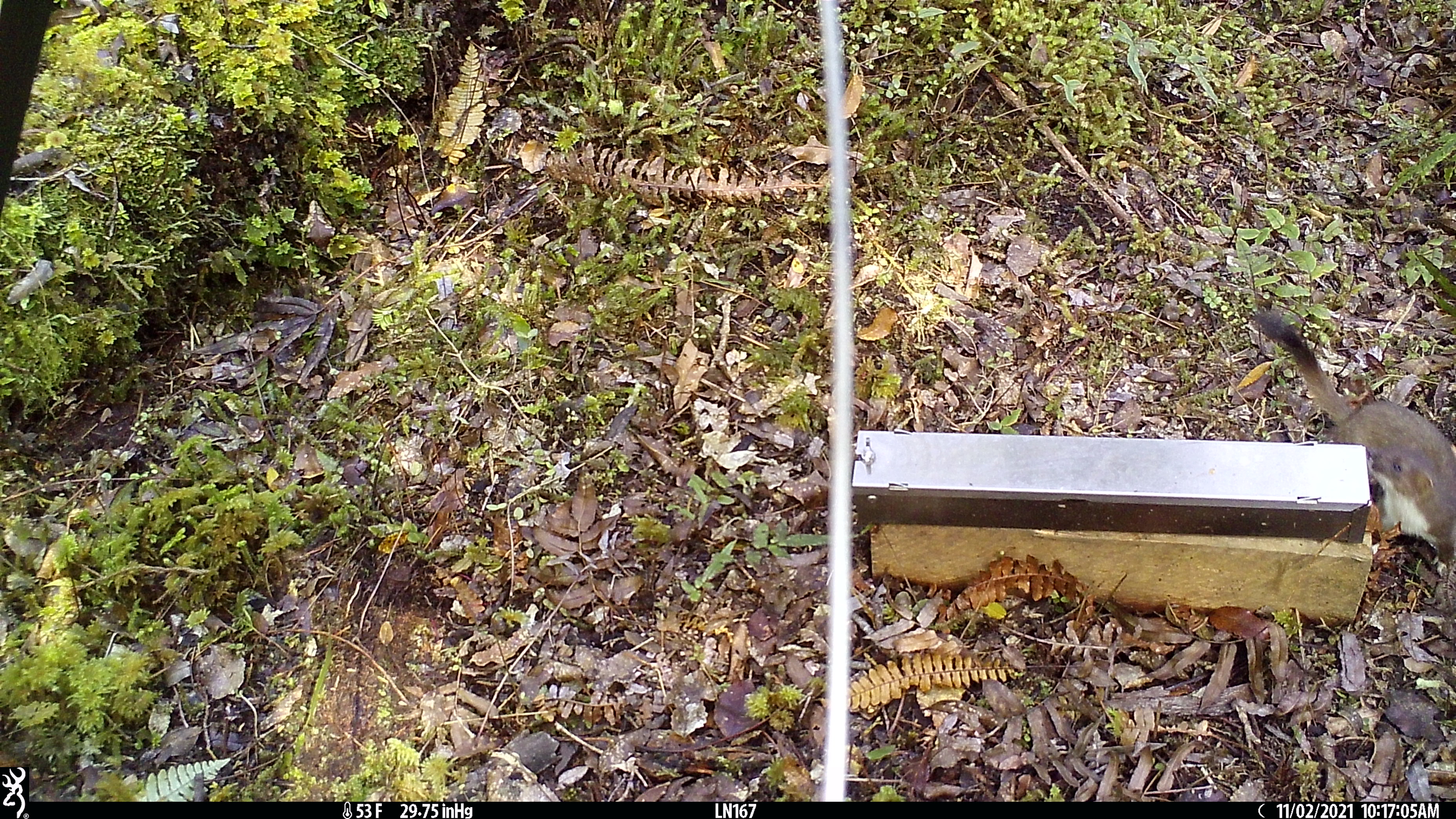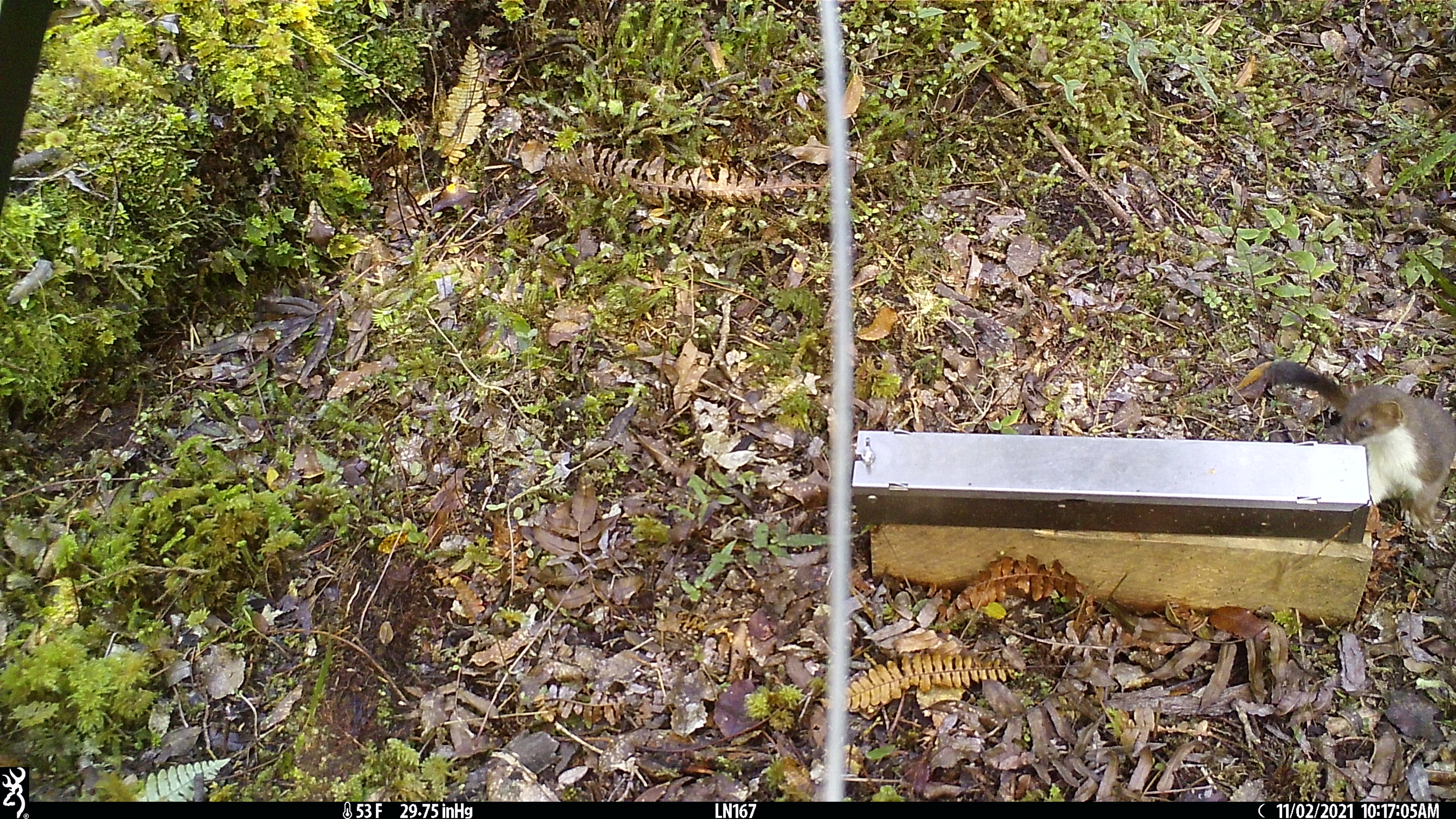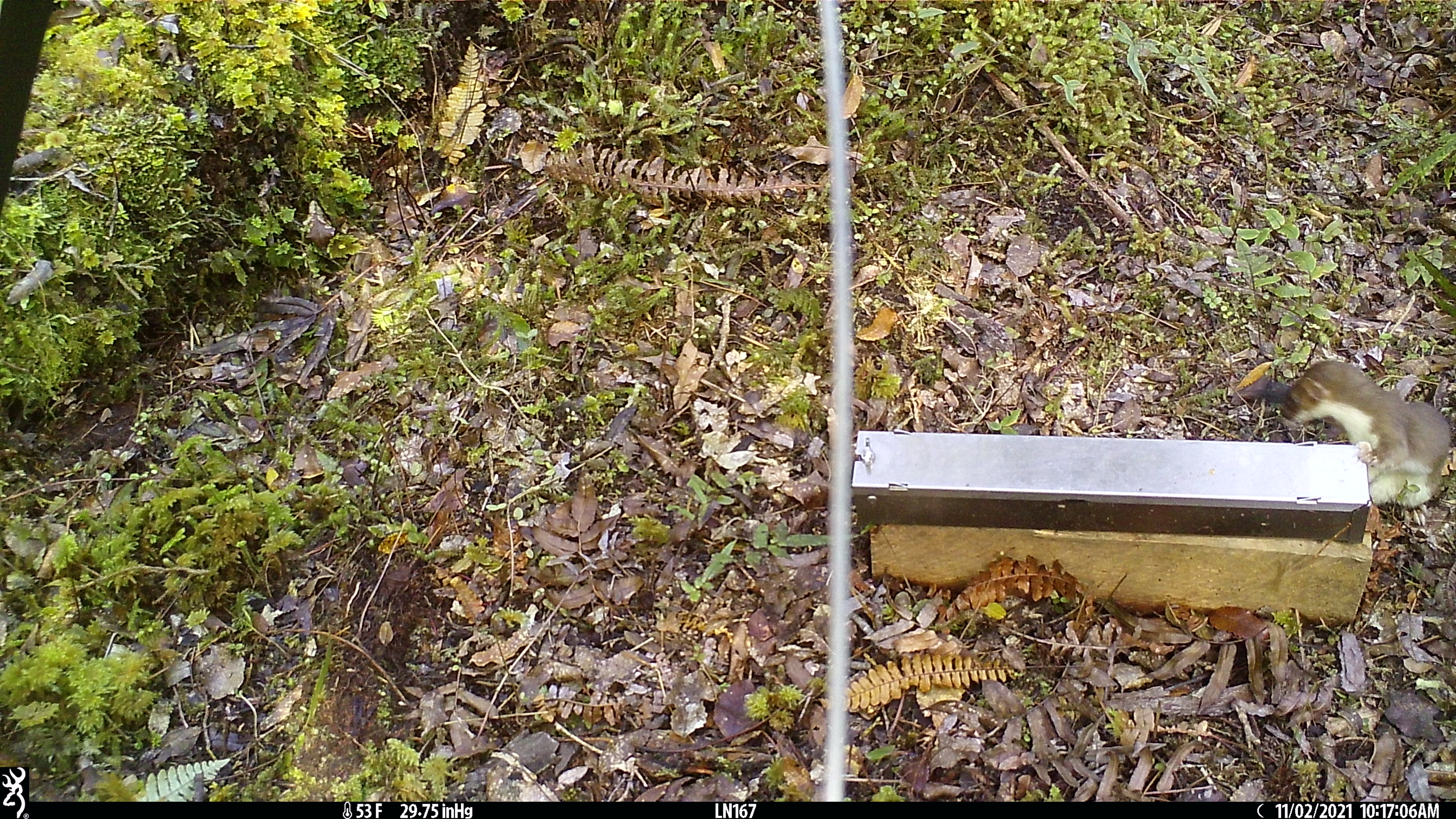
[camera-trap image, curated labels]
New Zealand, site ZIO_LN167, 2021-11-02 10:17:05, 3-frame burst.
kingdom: Animalia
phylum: Chordata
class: Mammalia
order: Carnivora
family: Mustelidae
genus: Mustela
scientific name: Mustela erminea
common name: stoat